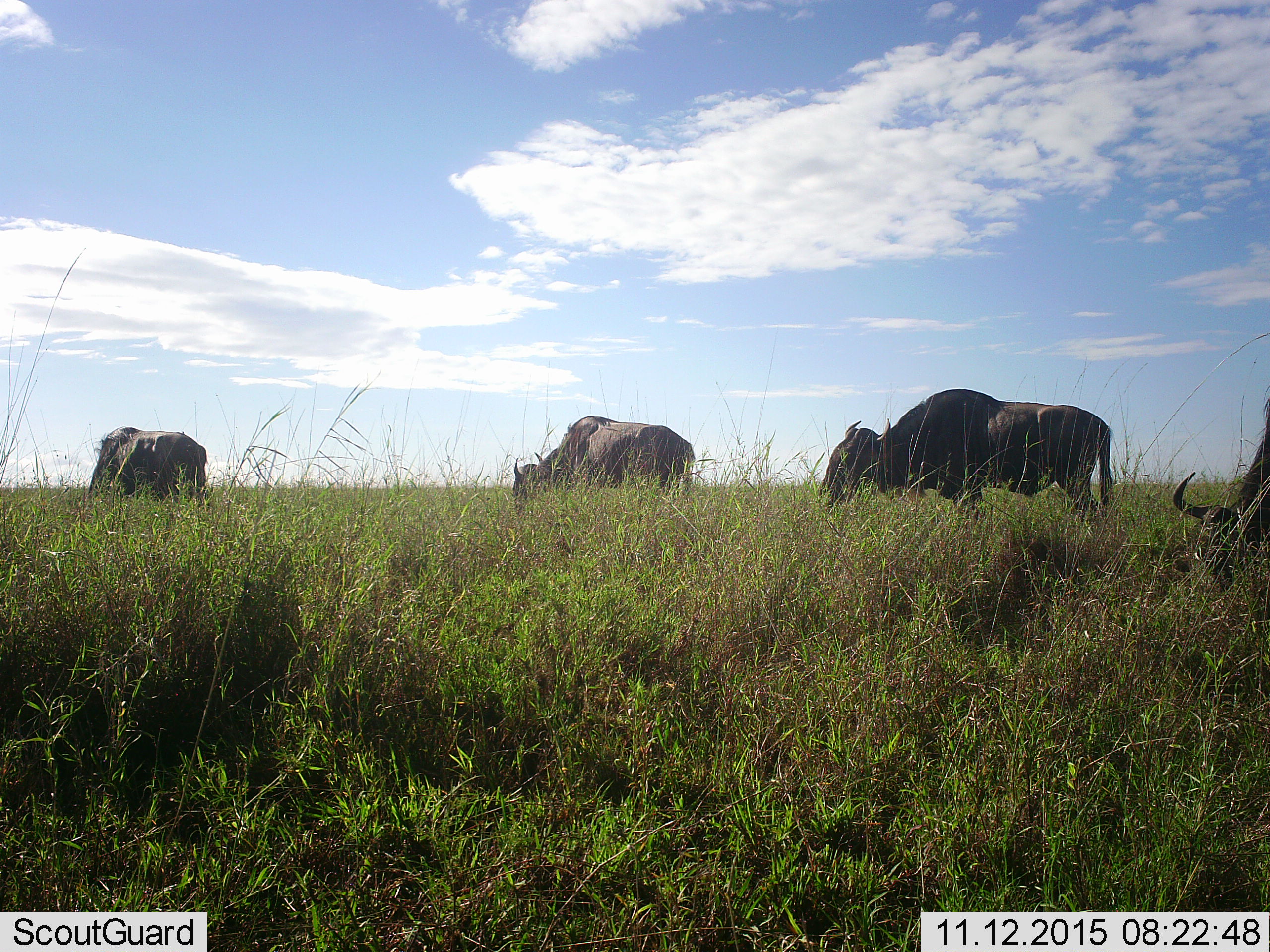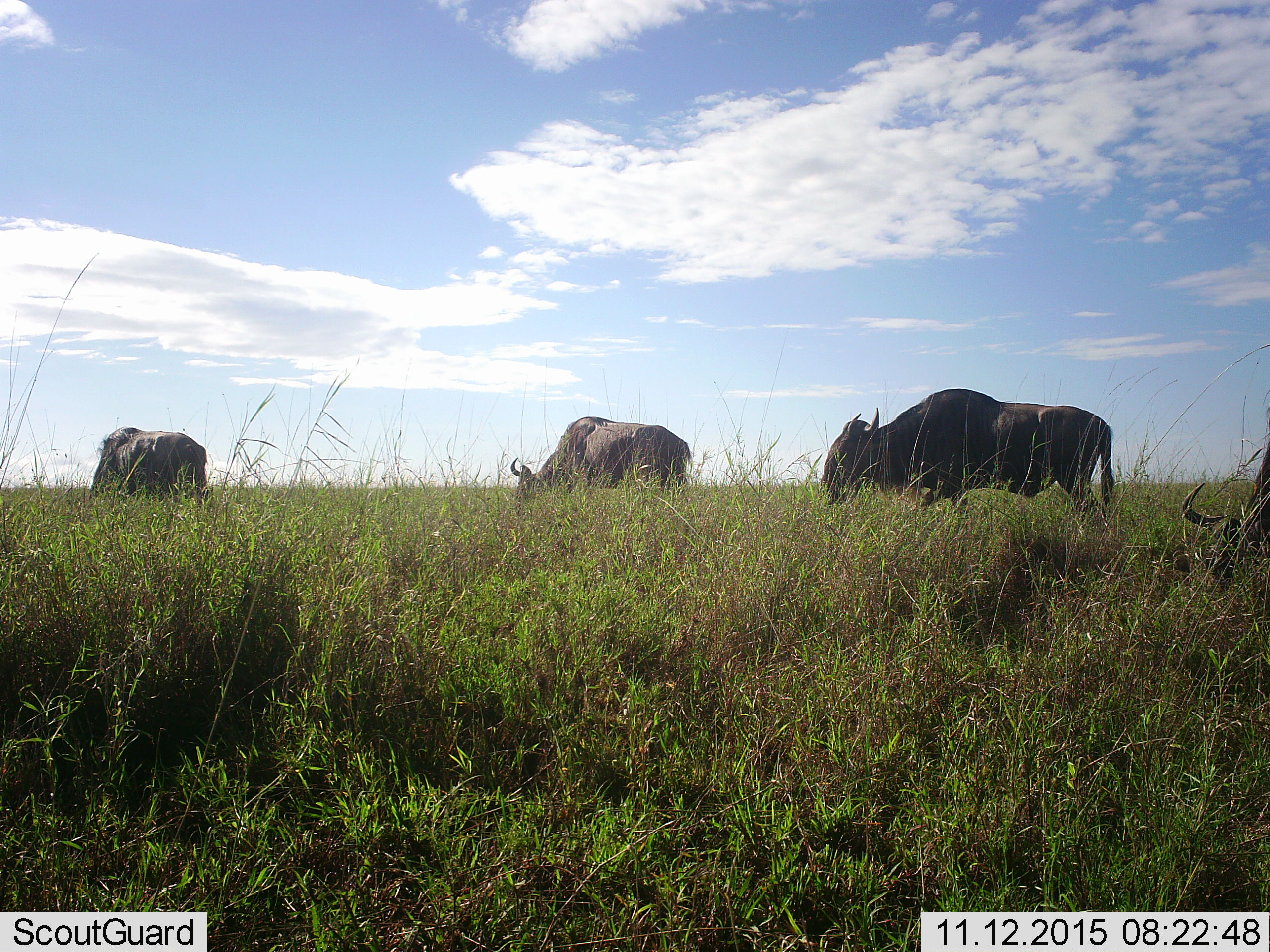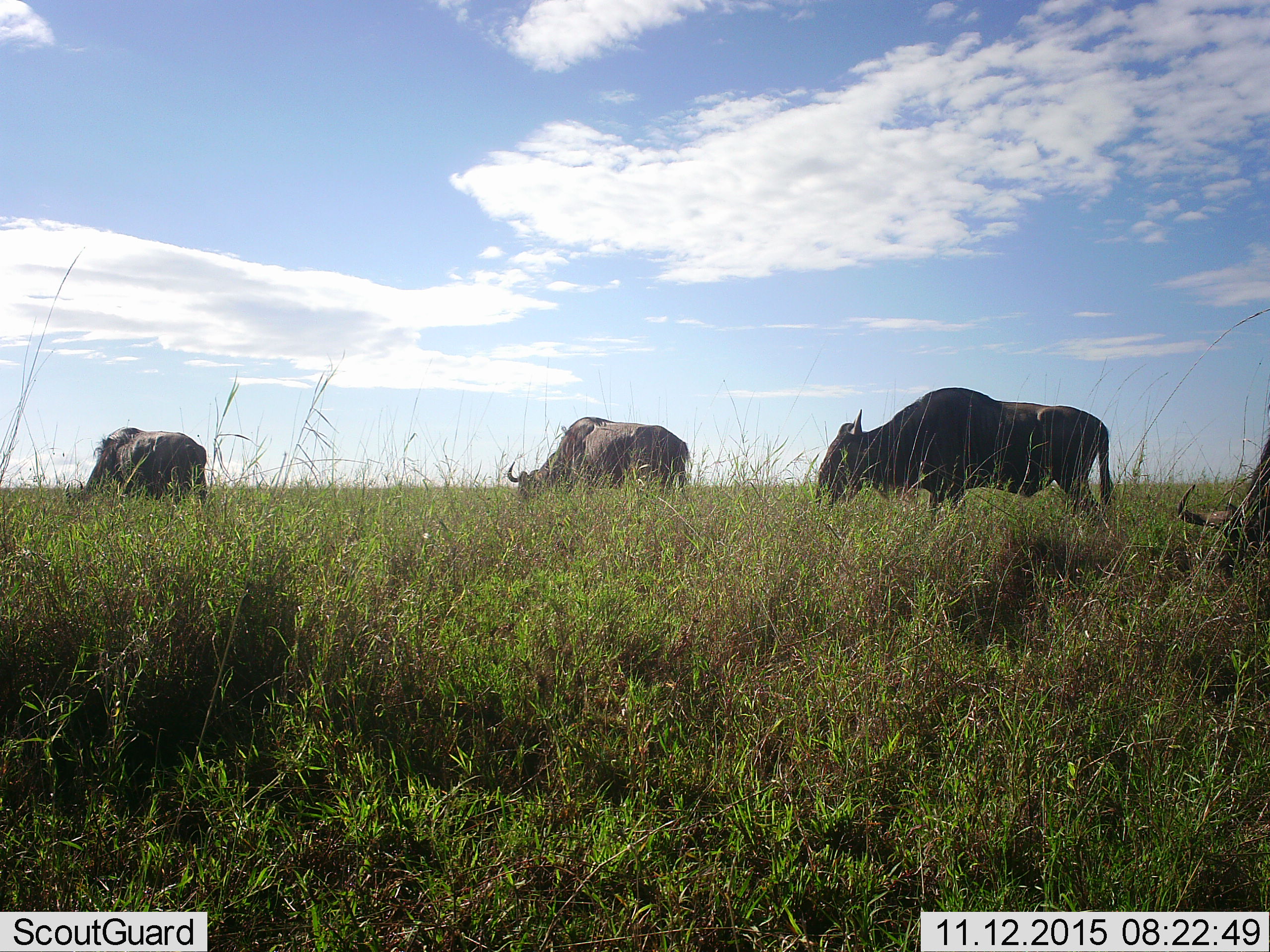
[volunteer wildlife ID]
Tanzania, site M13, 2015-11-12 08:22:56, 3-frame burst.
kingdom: Animalia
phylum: Chordata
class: Mammalia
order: Artiodactyla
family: Bovidae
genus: Connochaetes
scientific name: Connochaetes taurinus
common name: blue wildebeest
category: wildebeest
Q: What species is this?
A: Wildebeest (blue wildebeest) (Connochaetes taurinus).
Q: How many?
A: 4.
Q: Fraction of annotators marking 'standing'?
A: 20%.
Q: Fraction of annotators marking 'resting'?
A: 0%.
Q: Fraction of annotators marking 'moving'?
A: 20%.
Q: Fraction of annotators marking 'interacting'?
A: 0%.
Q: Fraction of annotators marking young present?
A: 0%.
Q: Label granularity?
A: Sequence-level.